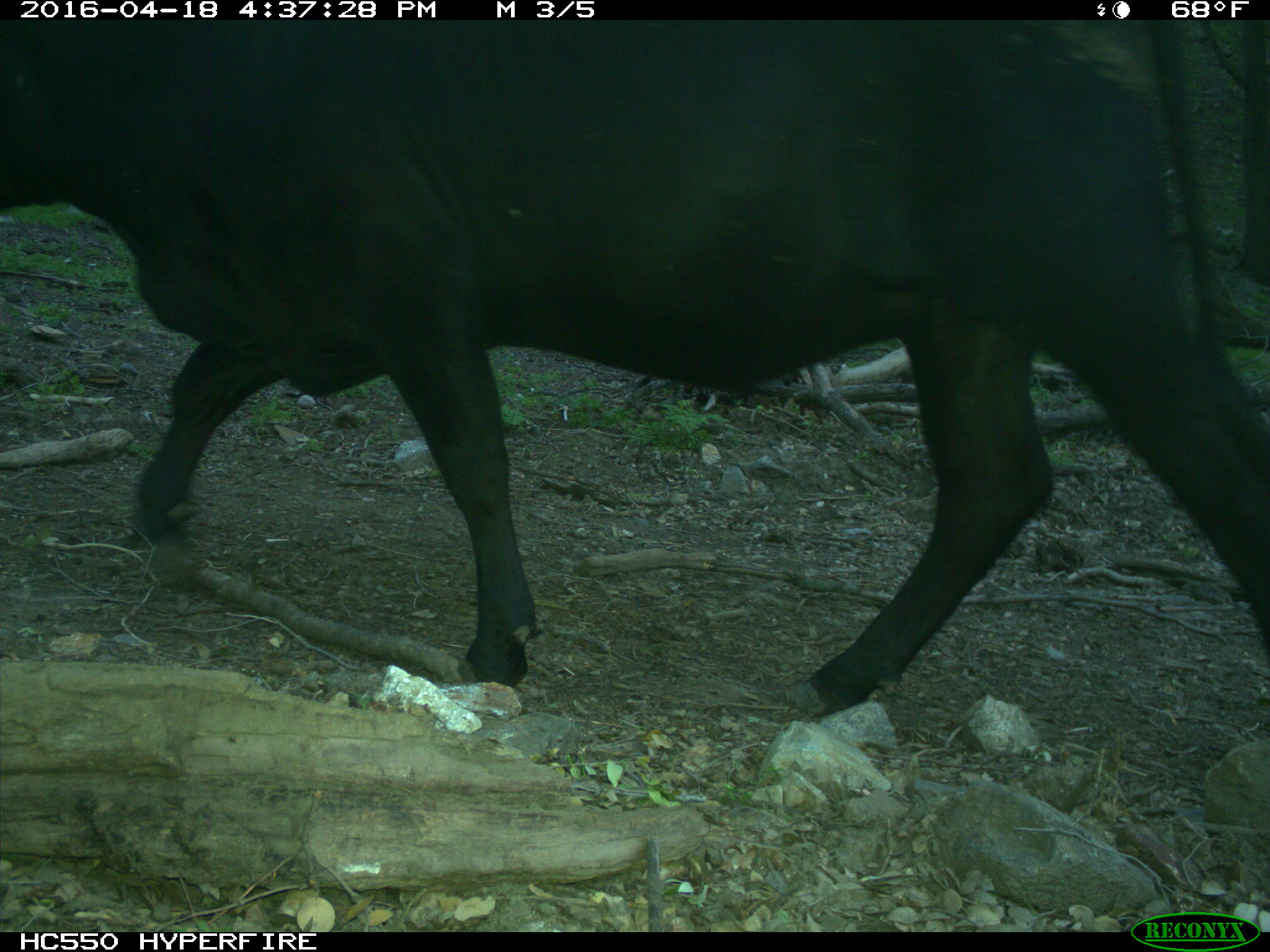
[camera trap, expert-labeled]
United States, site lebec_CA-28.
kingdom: Animalia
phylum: Chordata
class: Mammalia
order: Artiodactyla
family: Bovidae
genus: Bos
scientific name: Bos taurus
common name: domestic cow